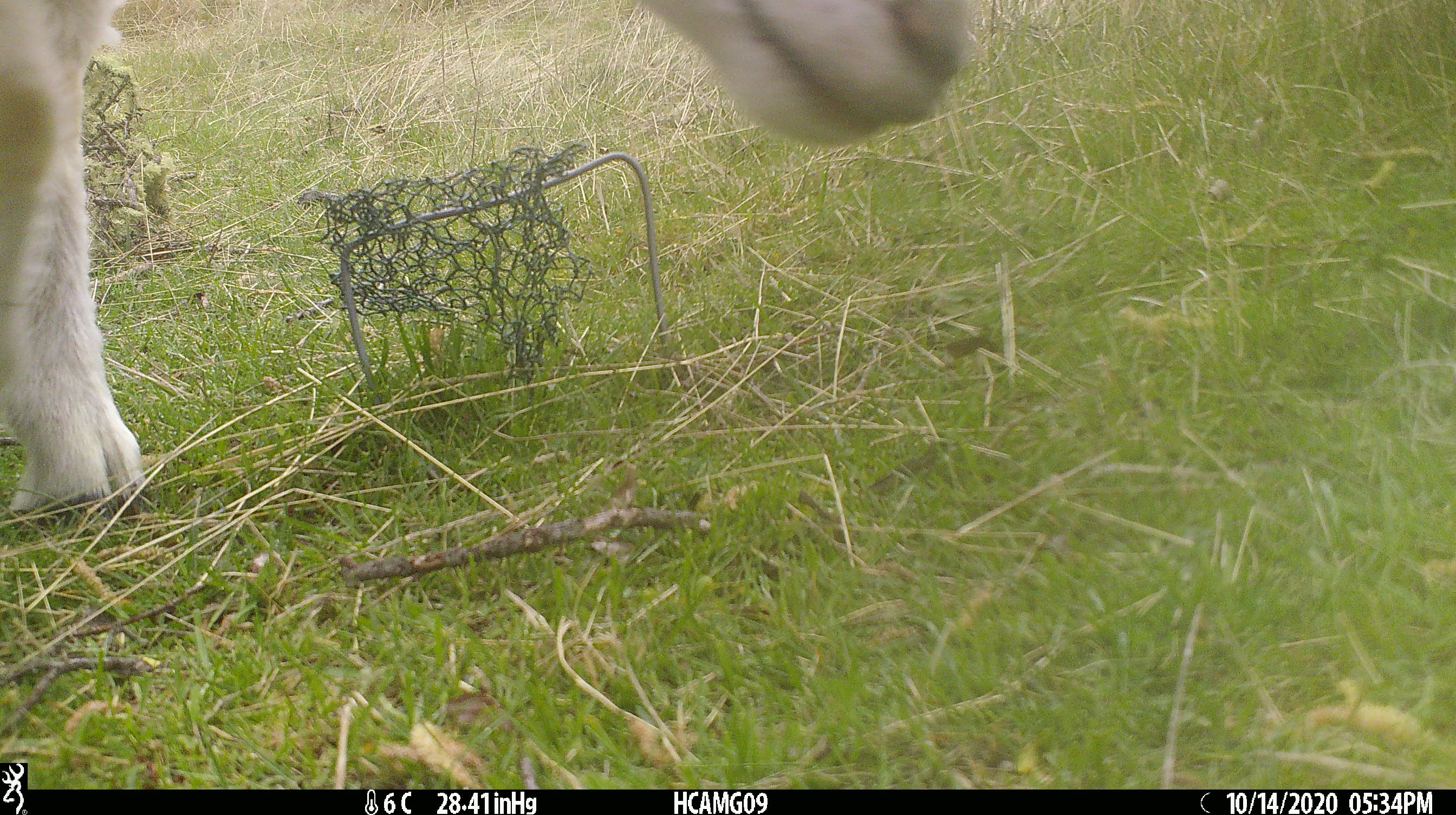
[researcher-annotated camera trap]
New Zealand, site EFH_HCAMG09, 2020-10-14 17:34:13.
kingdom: Animalia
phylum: Chordata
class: Mammalia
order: Artiodactyla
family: Bovidae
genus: Ovis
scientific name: Ovis aries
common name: domestic sheep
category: sheep